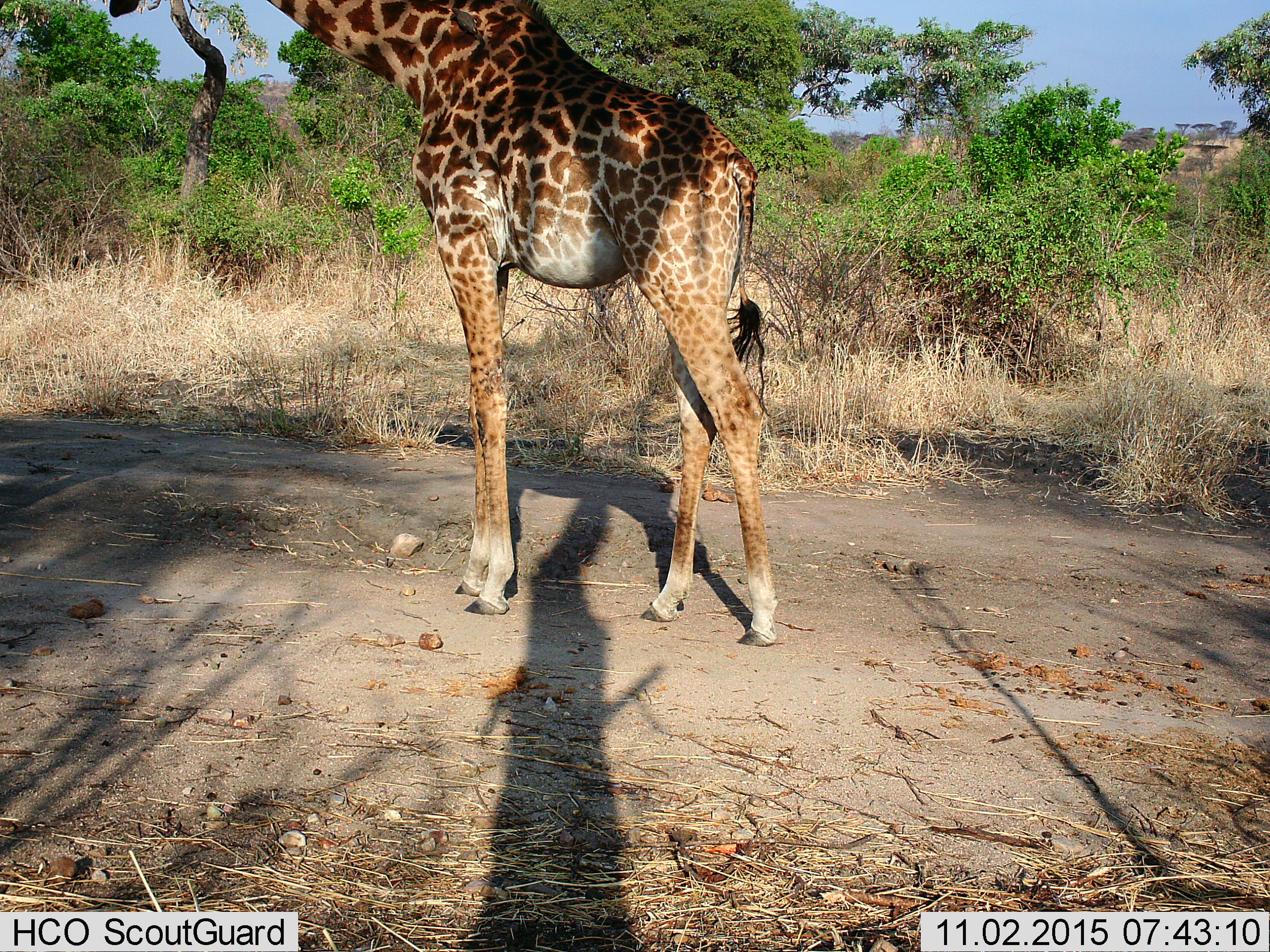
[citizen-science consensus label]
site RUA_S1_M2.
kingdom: Animalia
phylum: Chordata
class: Mammalia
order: Artiodactyla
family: Giraffidae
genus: Giraffa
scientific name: Giraffa camelopardalis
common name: giraffe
Giraffe (Giraffa camelopardalis), count 1. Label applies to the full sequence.